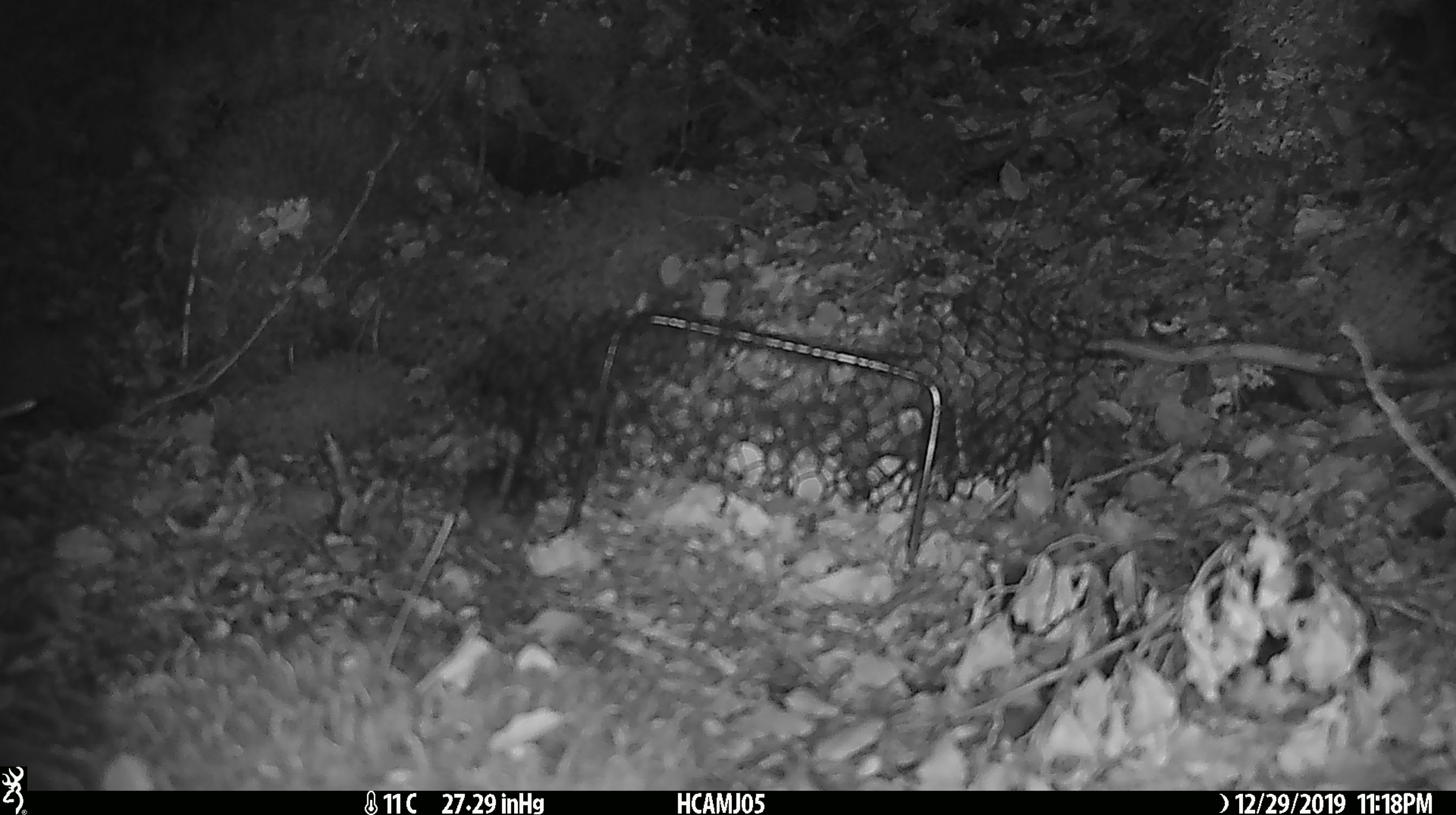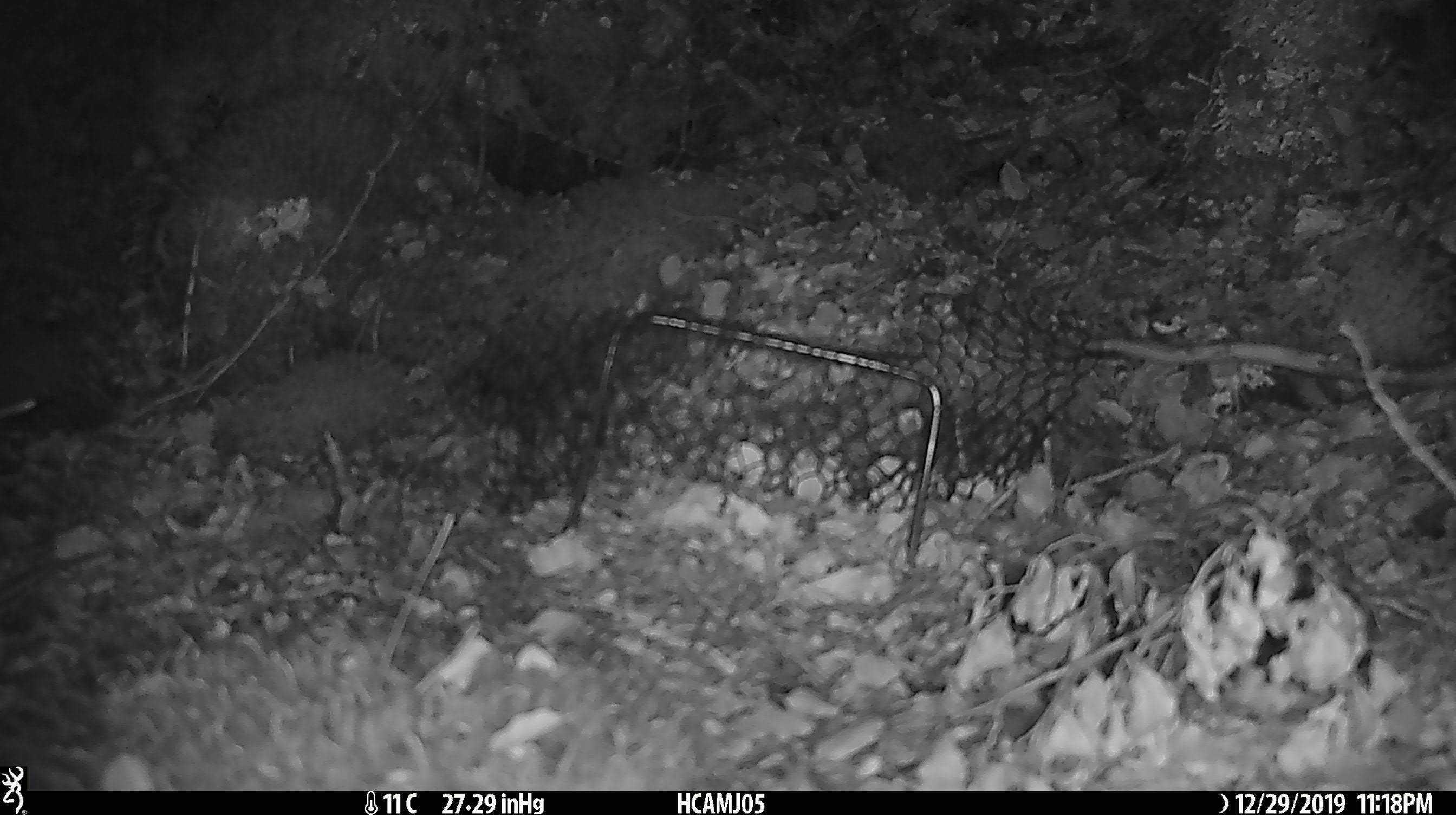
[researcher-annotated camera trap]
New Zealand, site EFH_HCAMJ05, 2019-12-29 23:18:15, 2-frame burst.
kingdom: Animalia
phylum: Chordata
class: Mammalia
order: Rodentia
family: Muridae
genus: Mus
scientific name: Mus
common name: mouse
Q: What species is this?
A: Mouse (Mus).